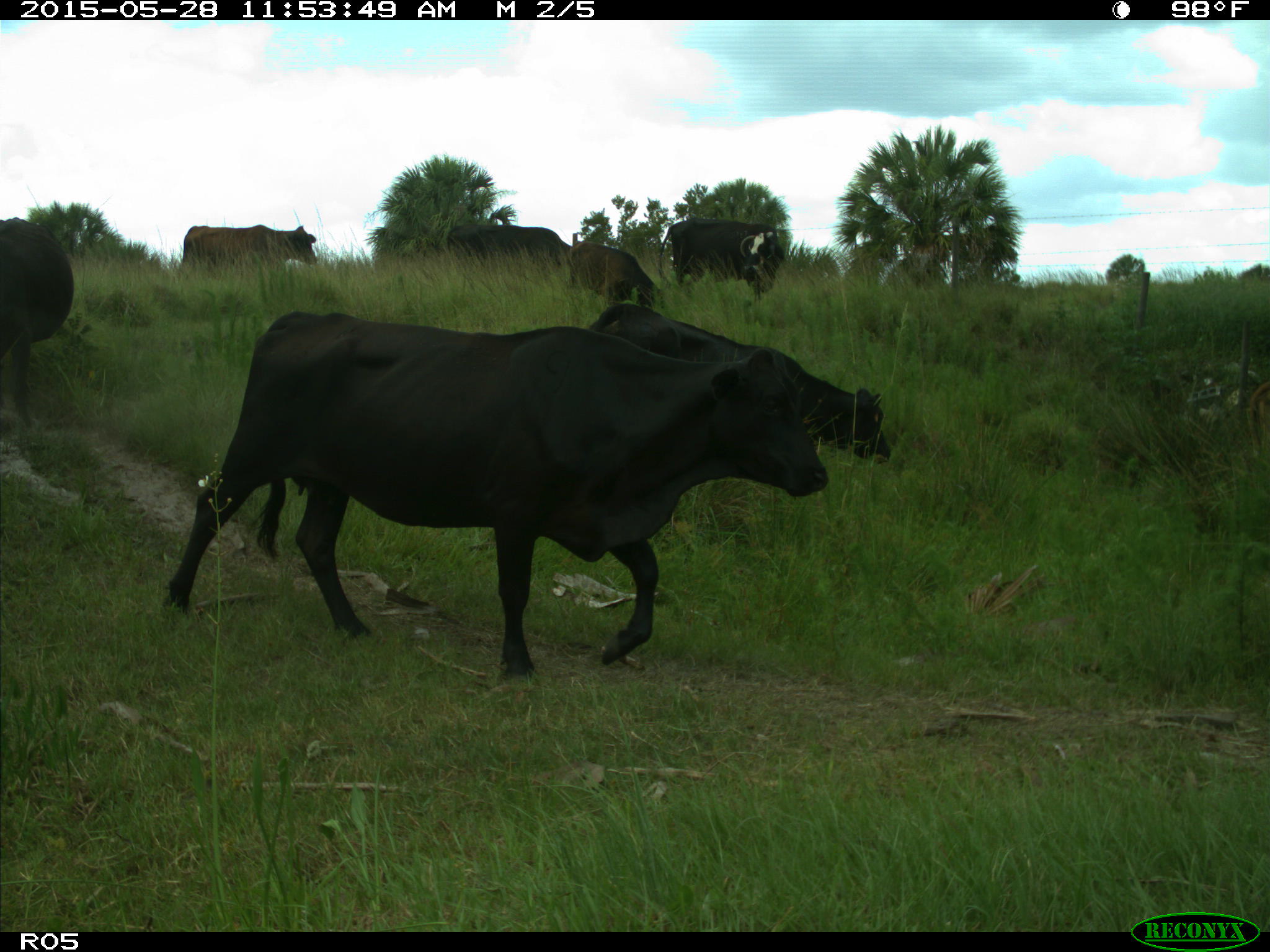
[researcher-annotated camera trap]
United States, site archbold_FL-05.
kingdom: Animalia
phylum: Chordata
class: Mammalia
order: Artiodactyla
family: Bovidae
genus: Bos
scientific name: Bos taurus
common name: domestic cow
Bos taurus (domestic cow).